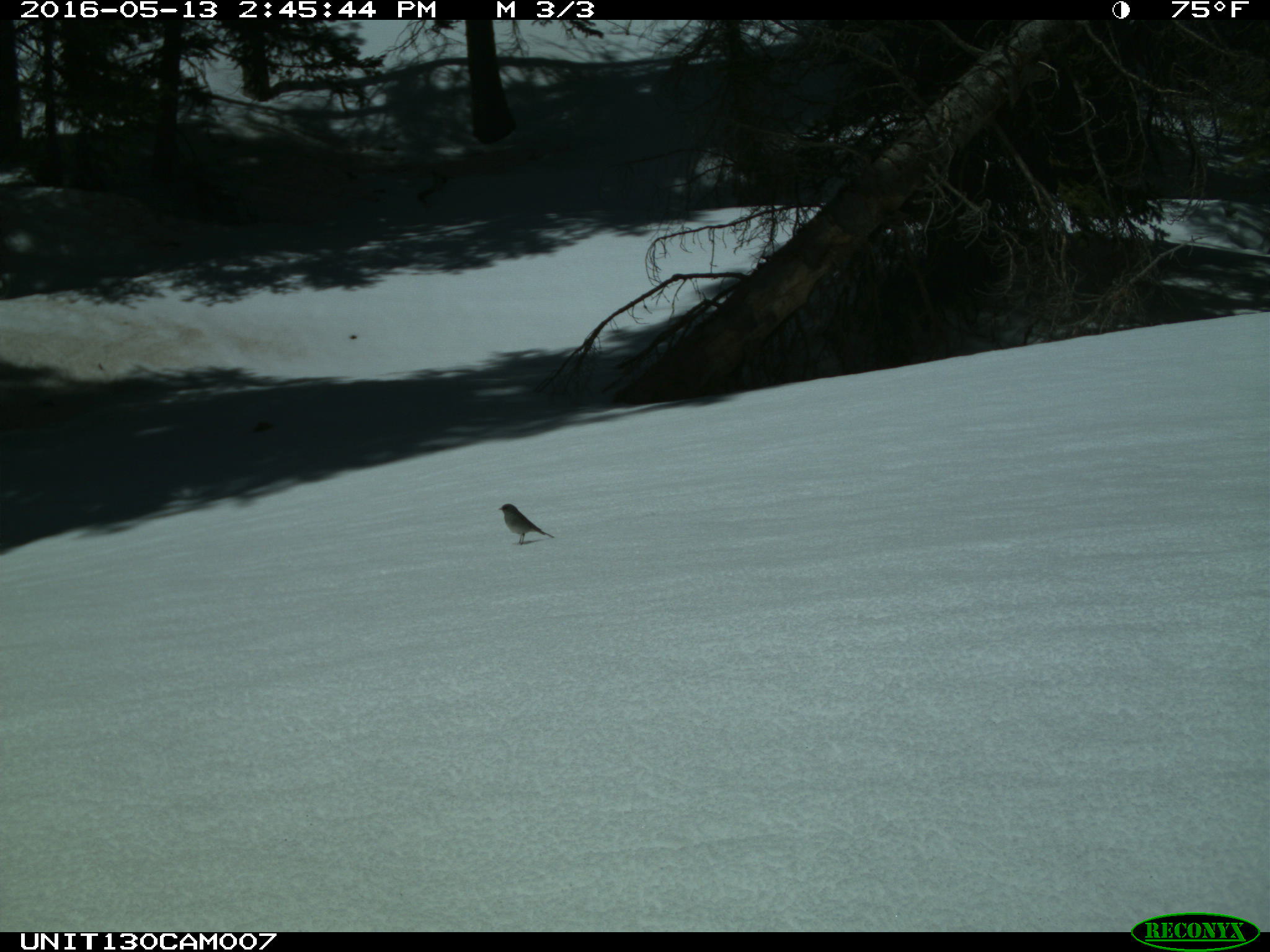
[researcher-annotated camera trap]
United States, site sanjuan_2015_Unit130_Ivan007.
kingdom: Animalia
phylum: Chordata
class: Aves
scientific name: Aves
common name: birds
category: unidentified bird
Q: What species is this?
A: Unidentified bird (birds) (Aves).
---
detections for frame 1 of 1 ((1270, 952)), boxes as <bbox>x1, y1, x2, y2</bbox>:
animal: <bbox>498, 503, 557, 547</bbox>